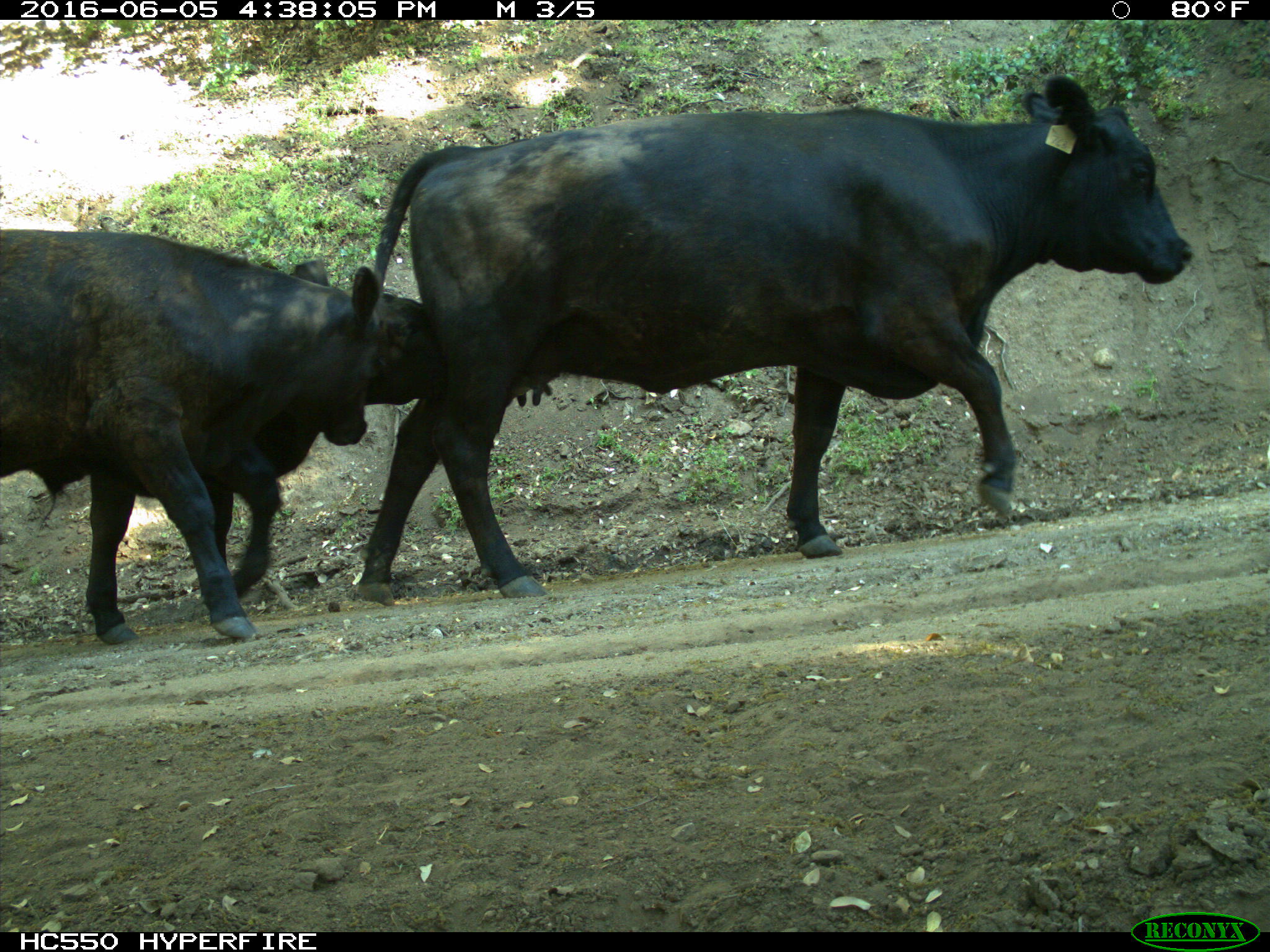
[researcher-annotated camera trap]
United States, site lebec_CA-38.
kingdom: Animalia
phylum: Chordata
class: Mammalia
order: Artiodactyla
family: Bovidae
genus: Bos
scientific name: Bos taurus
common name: domestic cow